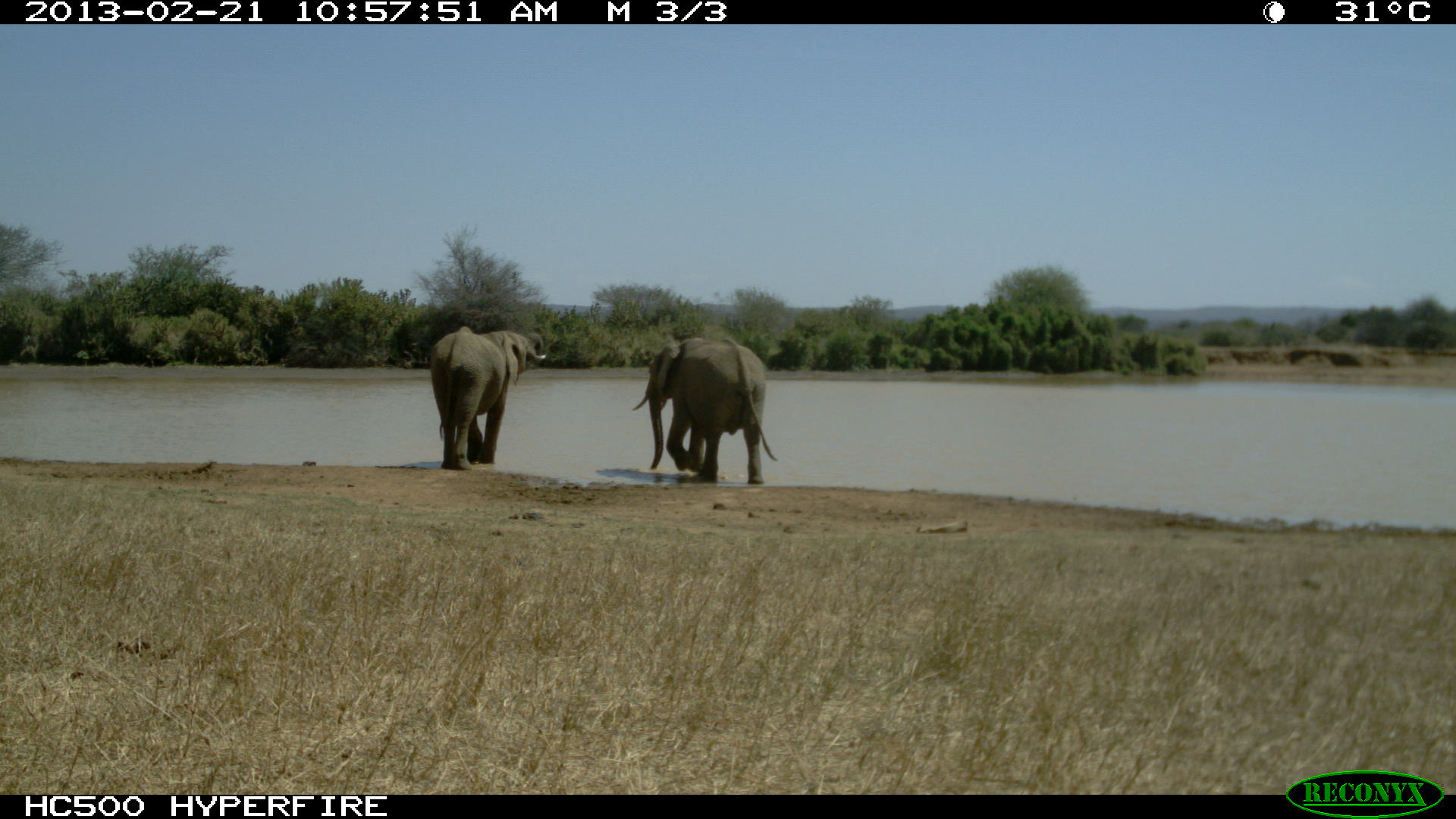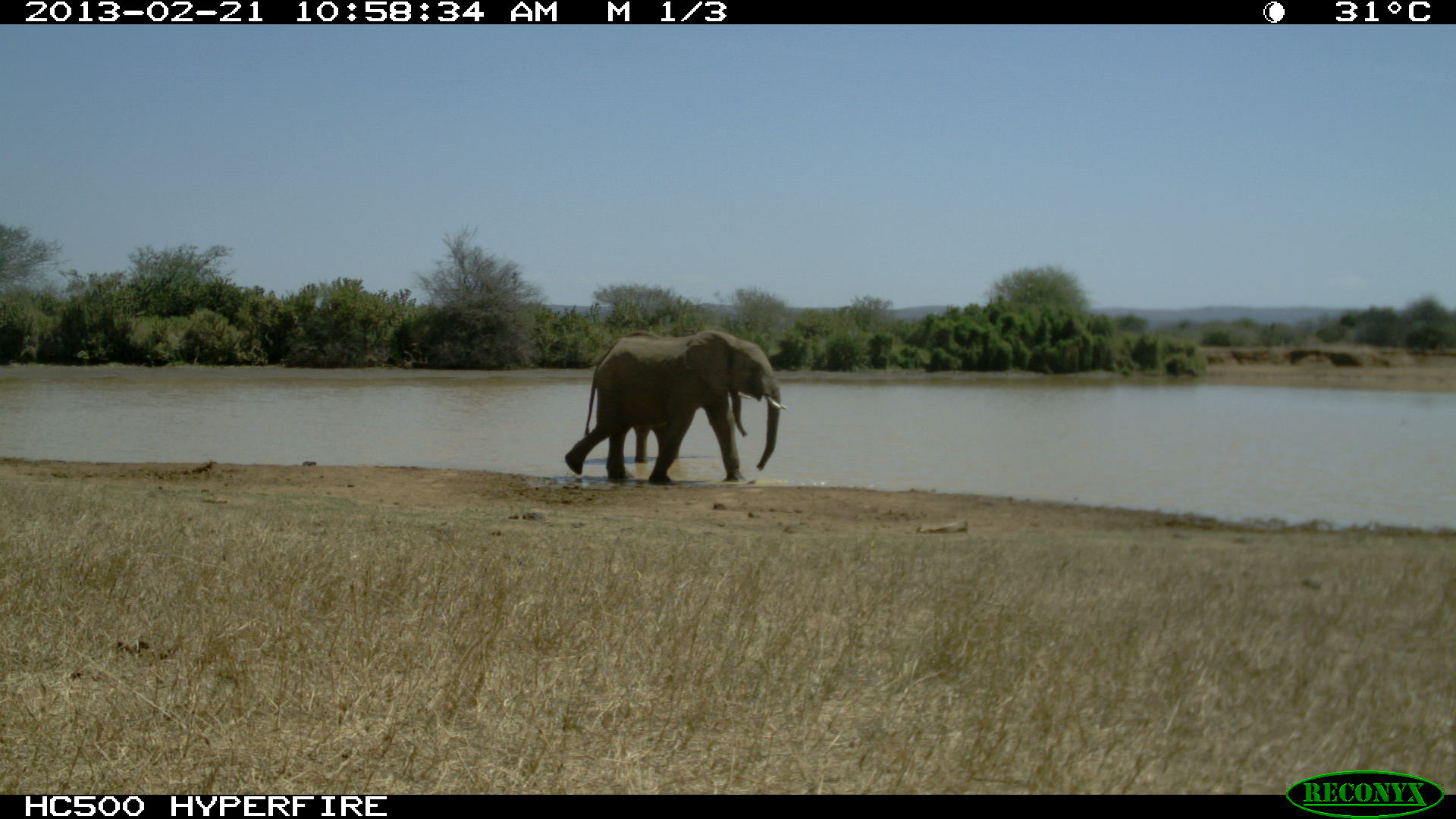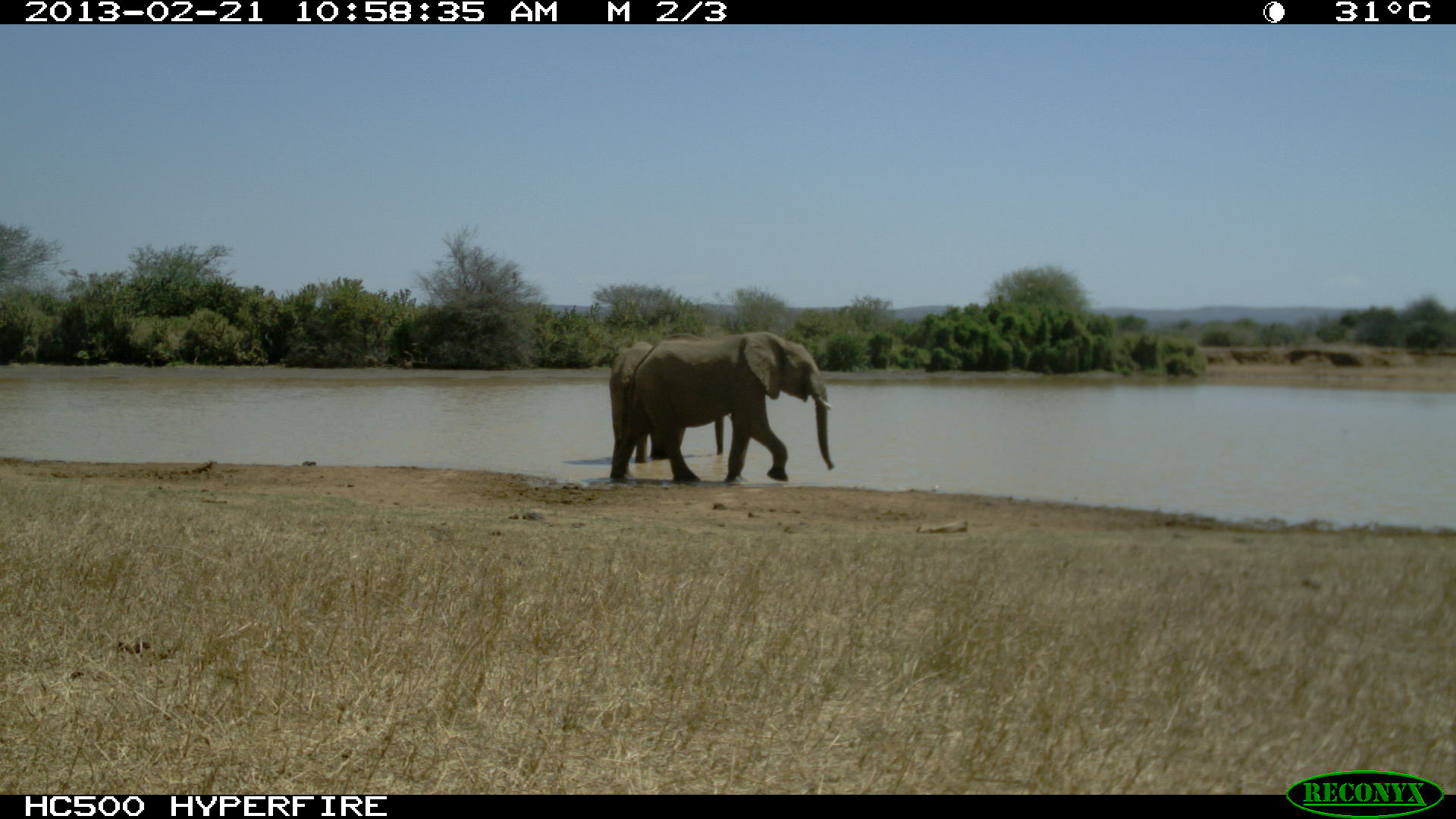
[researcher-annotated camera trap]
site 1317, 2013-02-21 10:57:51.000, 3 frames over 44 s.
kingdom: Animalia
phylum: Chordata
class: Mammalia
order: Proboscidea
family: Elephantidae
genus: Loxodonta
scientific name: Loxodonta africana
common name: african bush elephant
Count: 2.